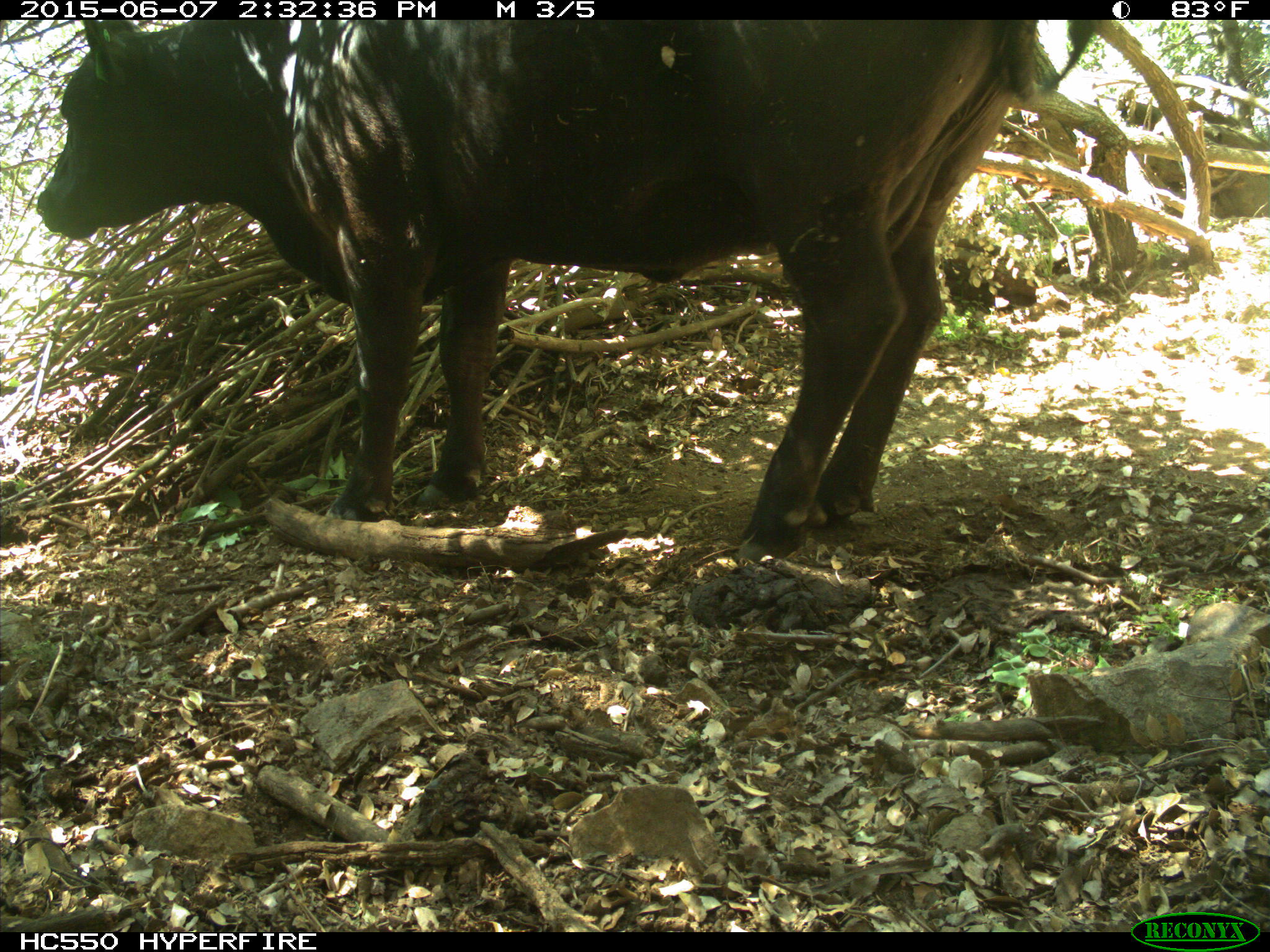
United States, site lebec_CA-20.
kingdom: Animalia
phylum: Chordata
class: Mammalia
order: Artiodactyla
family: Bovidae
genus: Bos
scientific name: Bos taurus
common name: domestic cow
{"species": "Bos taurus (domestic cow)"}